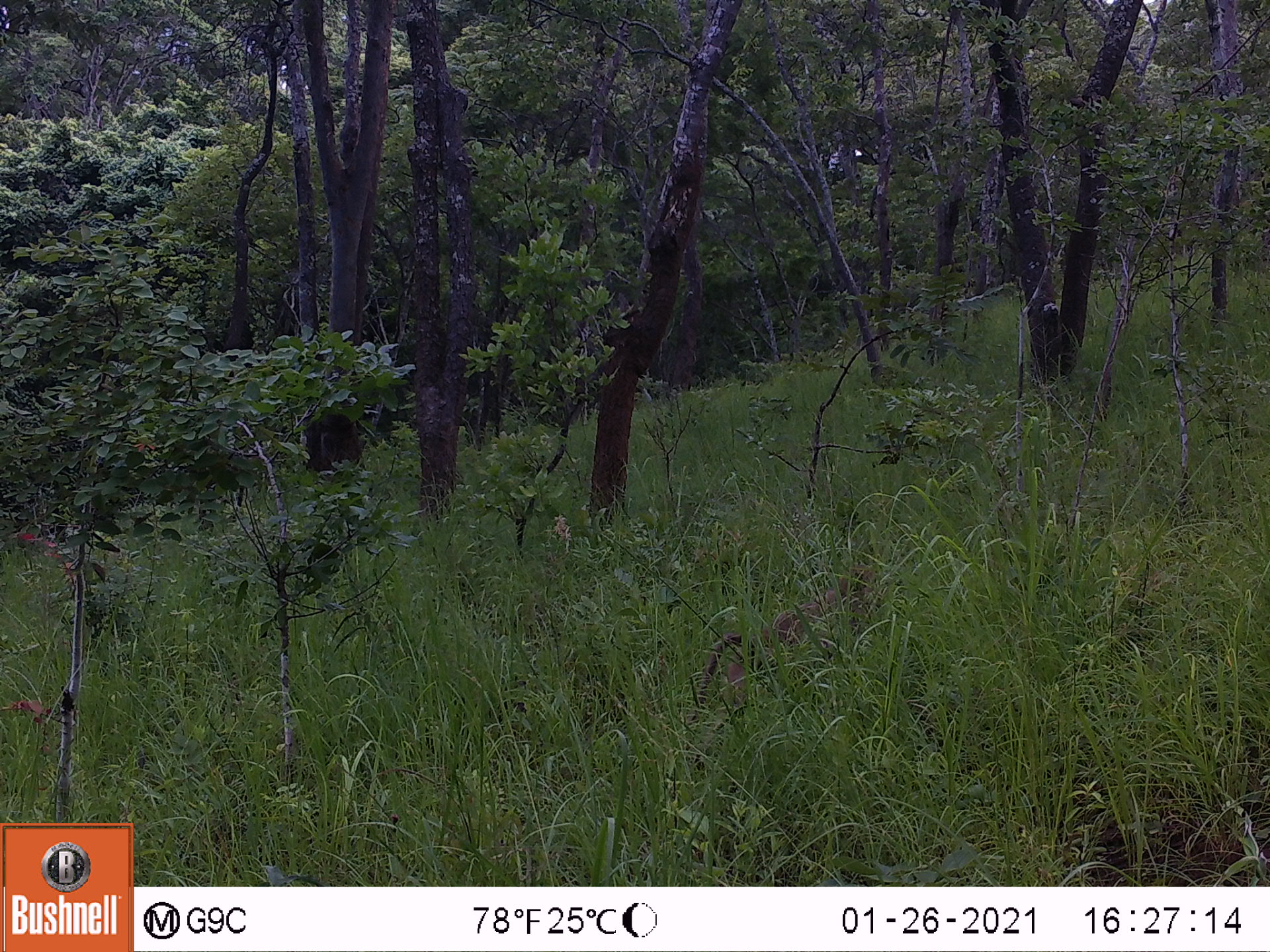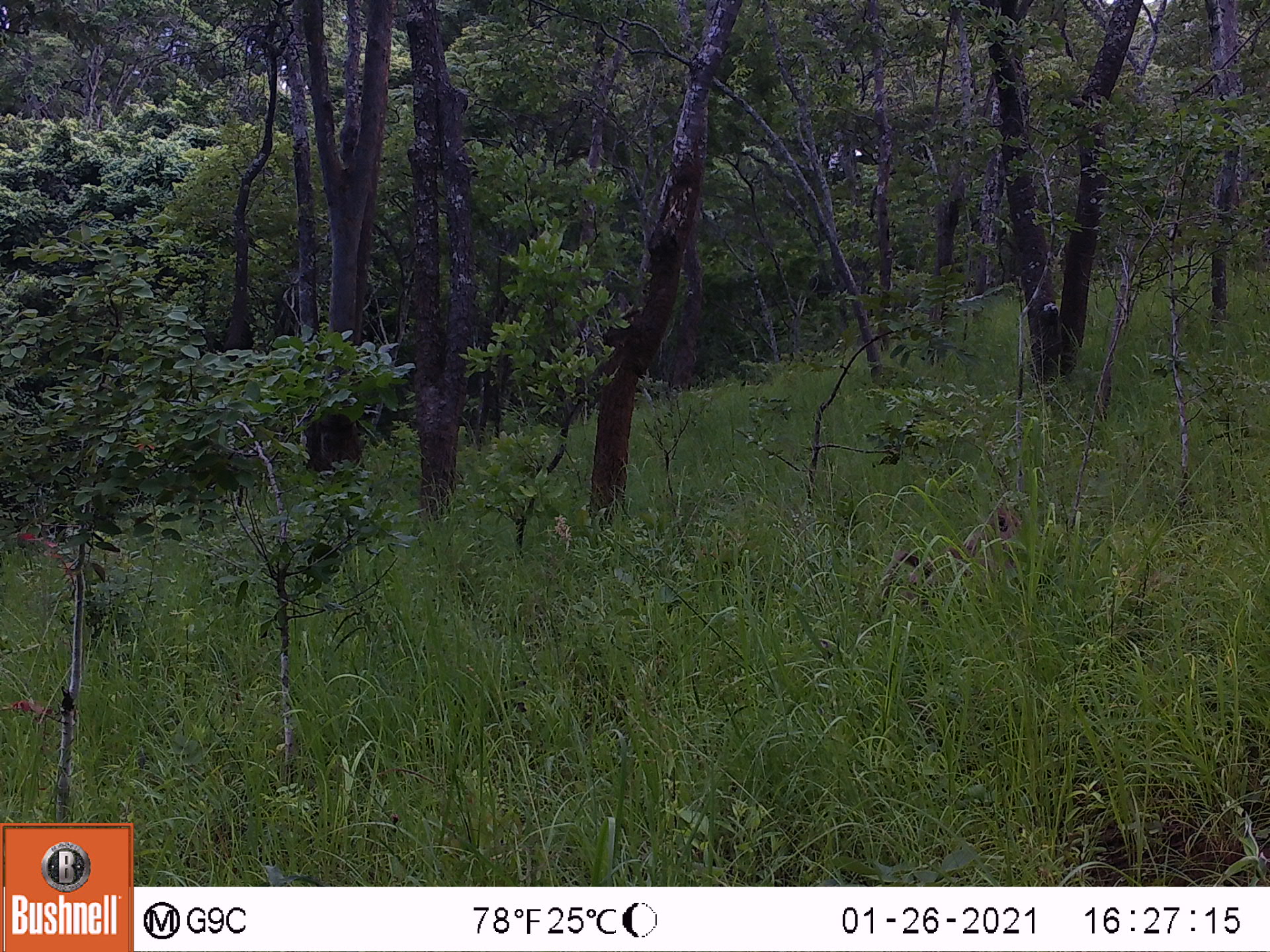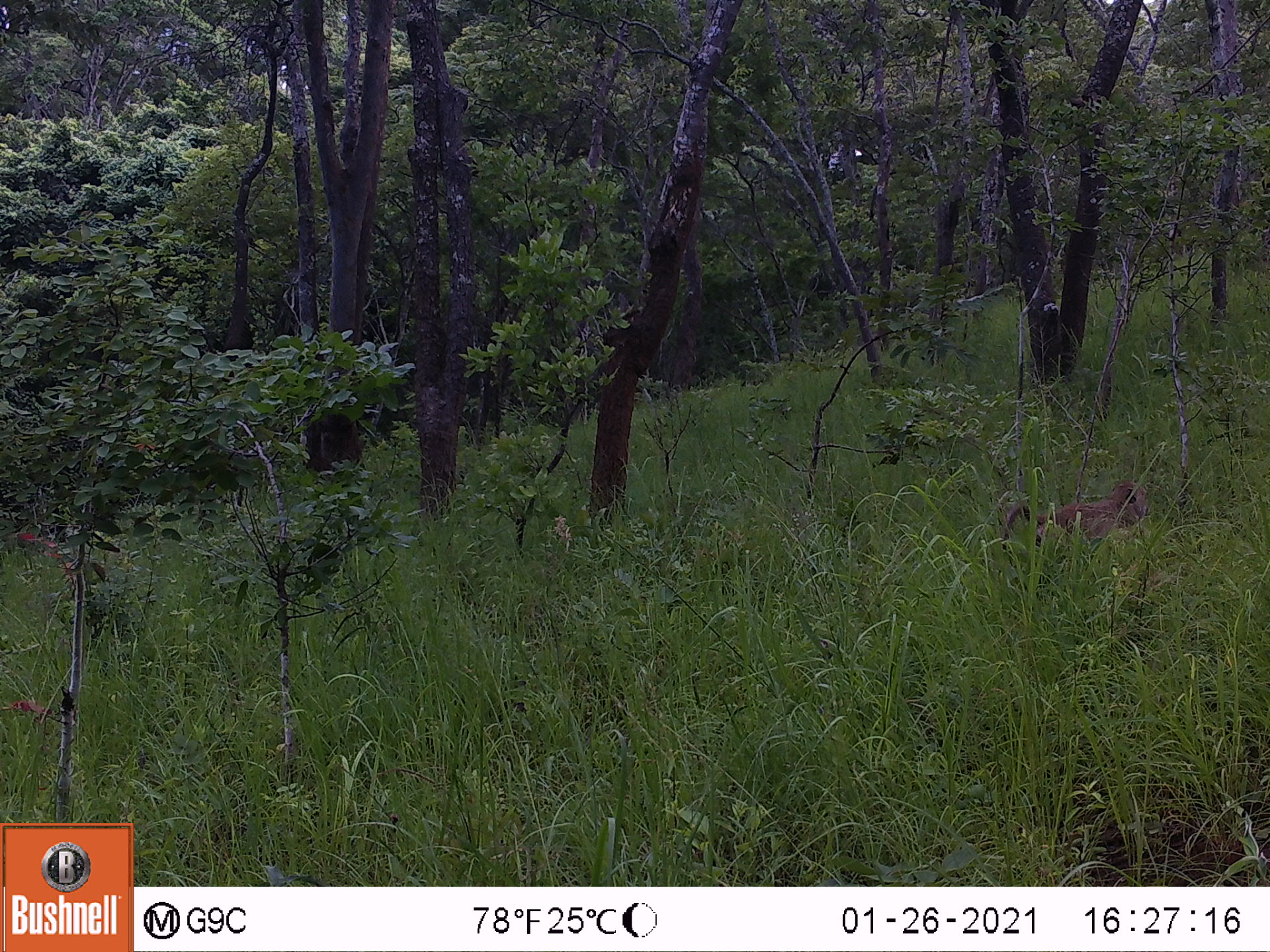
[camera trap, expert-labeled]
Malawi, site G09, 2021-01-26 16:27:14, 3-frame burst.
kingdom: Animalia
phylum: Chordata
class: Mammalia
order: Primates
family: Cercopithecidae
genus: Papio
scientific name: Papio cynocephalus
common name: yellow baboon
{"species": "yellow baboon (Papio cynocephalus)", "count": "1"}